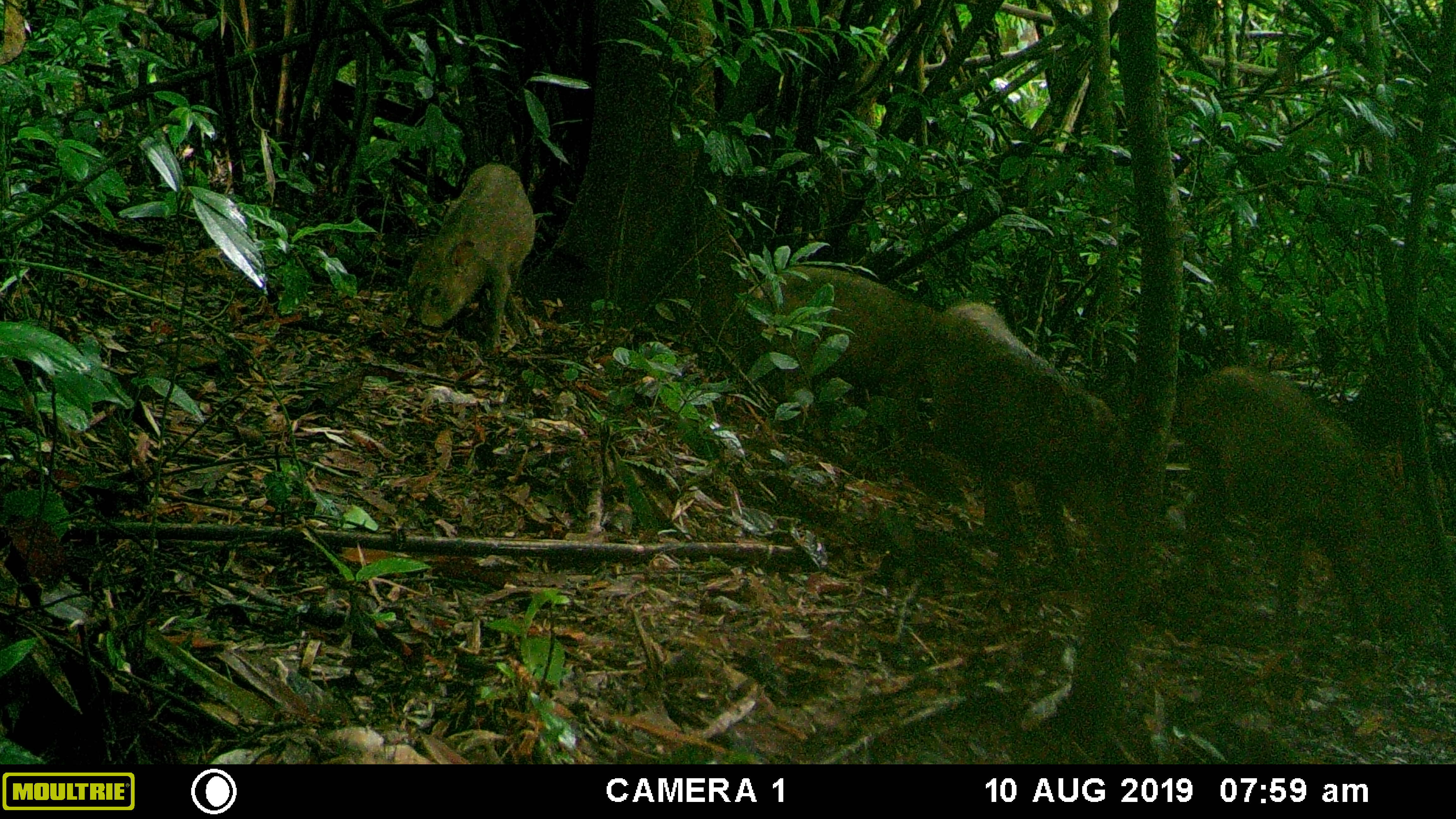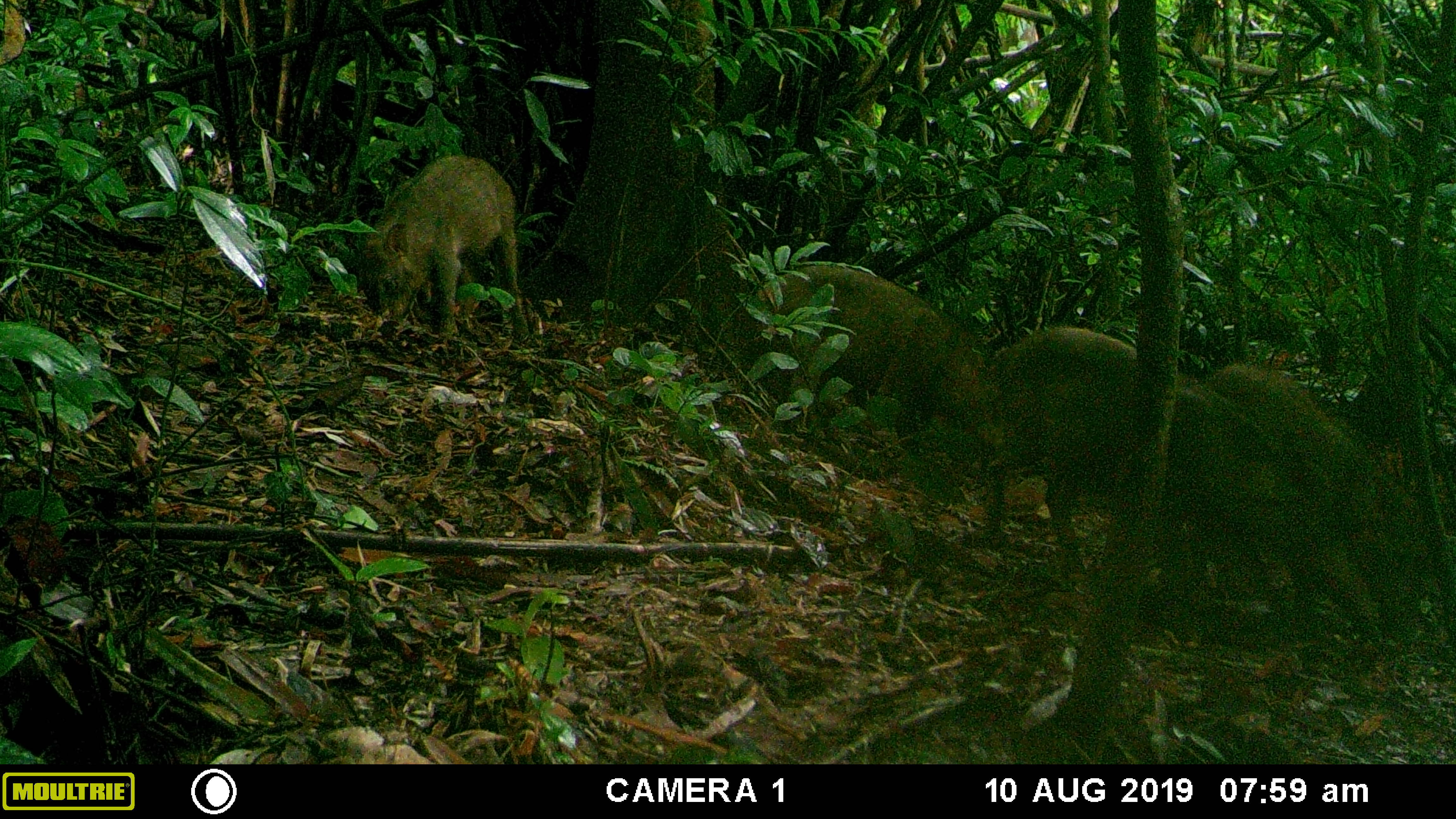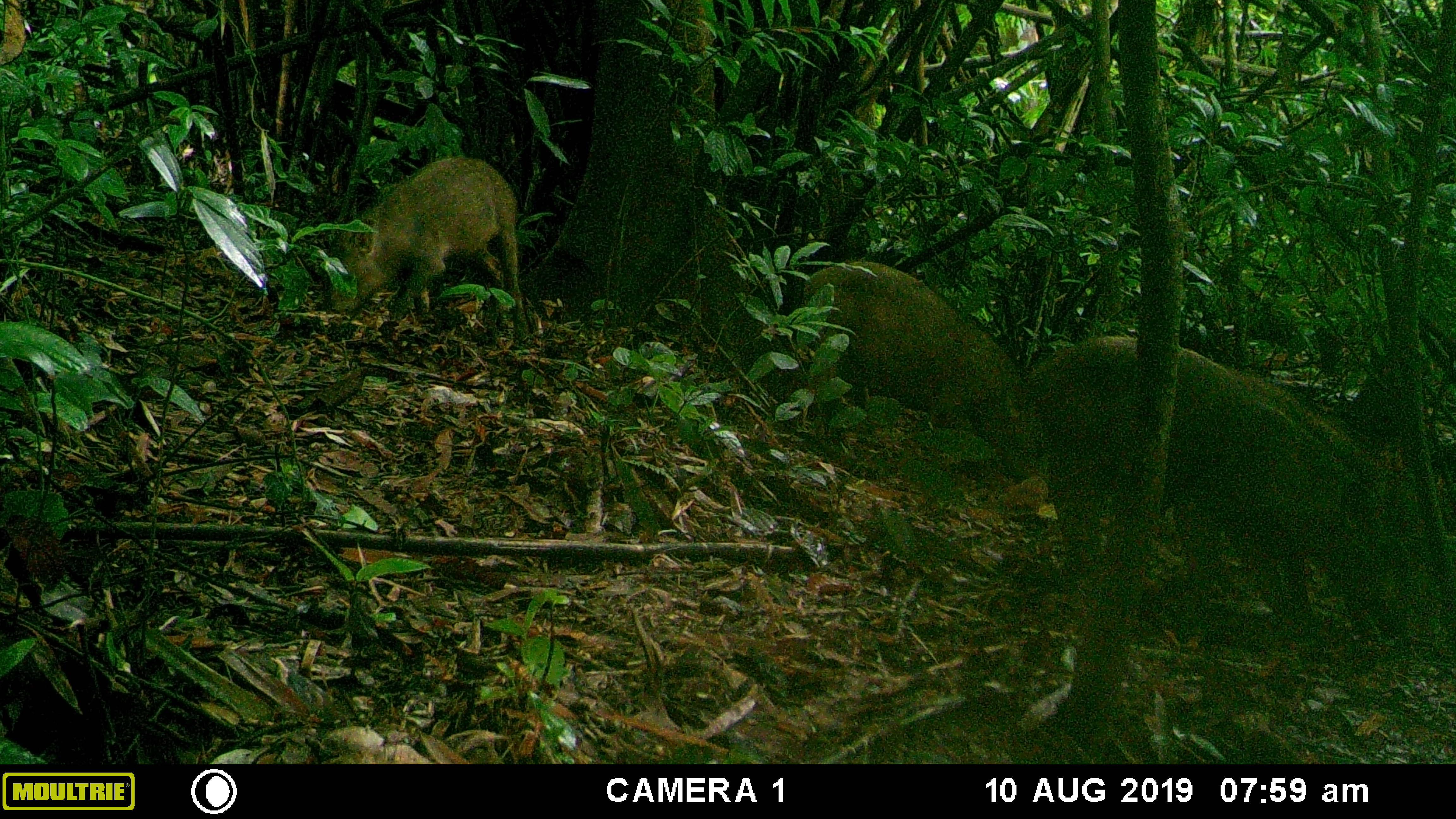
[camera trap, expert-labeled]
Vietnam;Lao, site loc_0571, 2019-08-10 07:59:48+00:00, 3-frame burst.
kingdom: Animalia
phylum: Chordata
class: Mammalia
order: Artiodactyla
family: Suidae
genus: Sus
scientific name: Sus scrofa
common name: eurasian wild pig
Eurasian wild pig (Sus scrofa). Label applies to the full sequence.